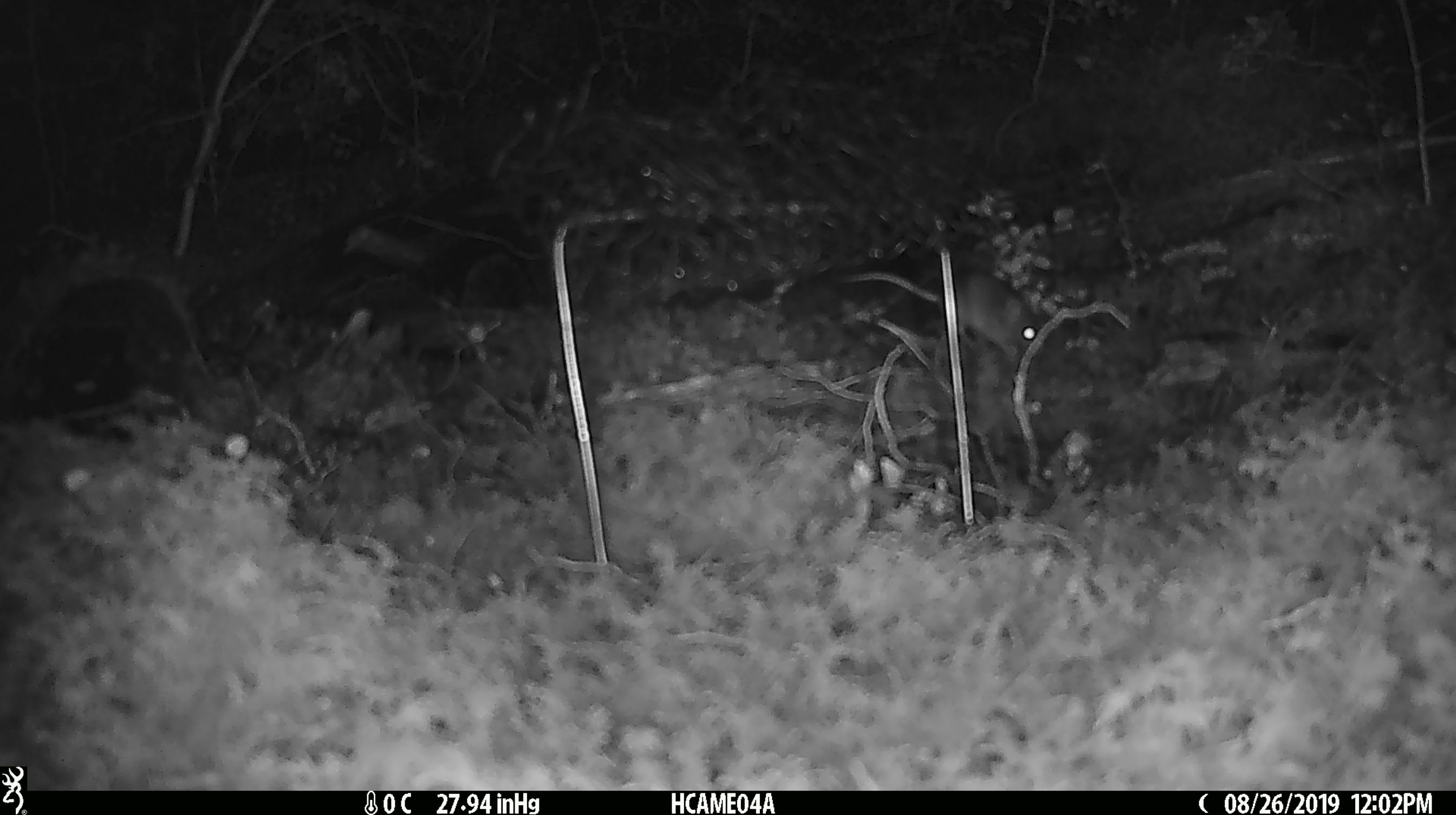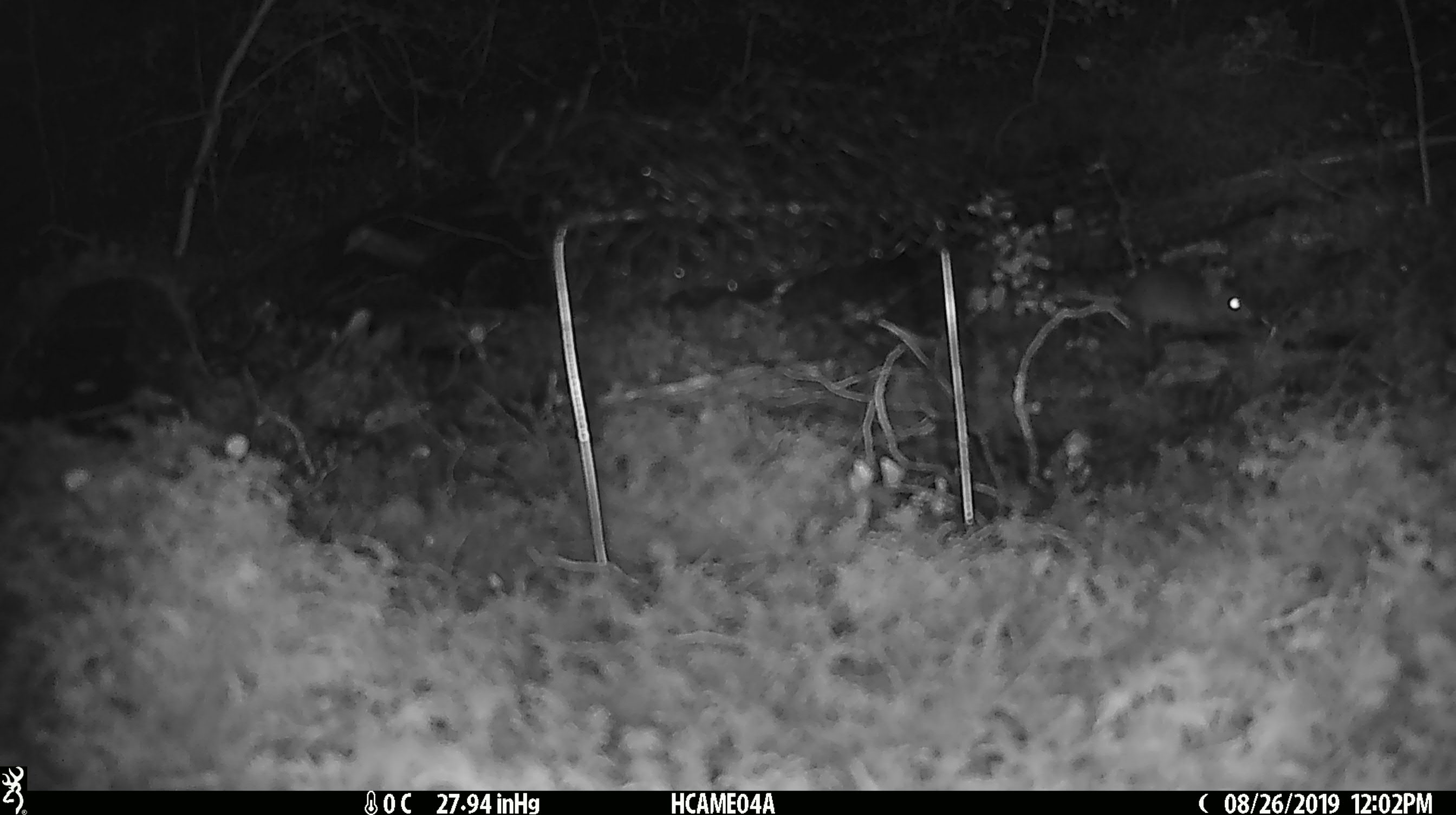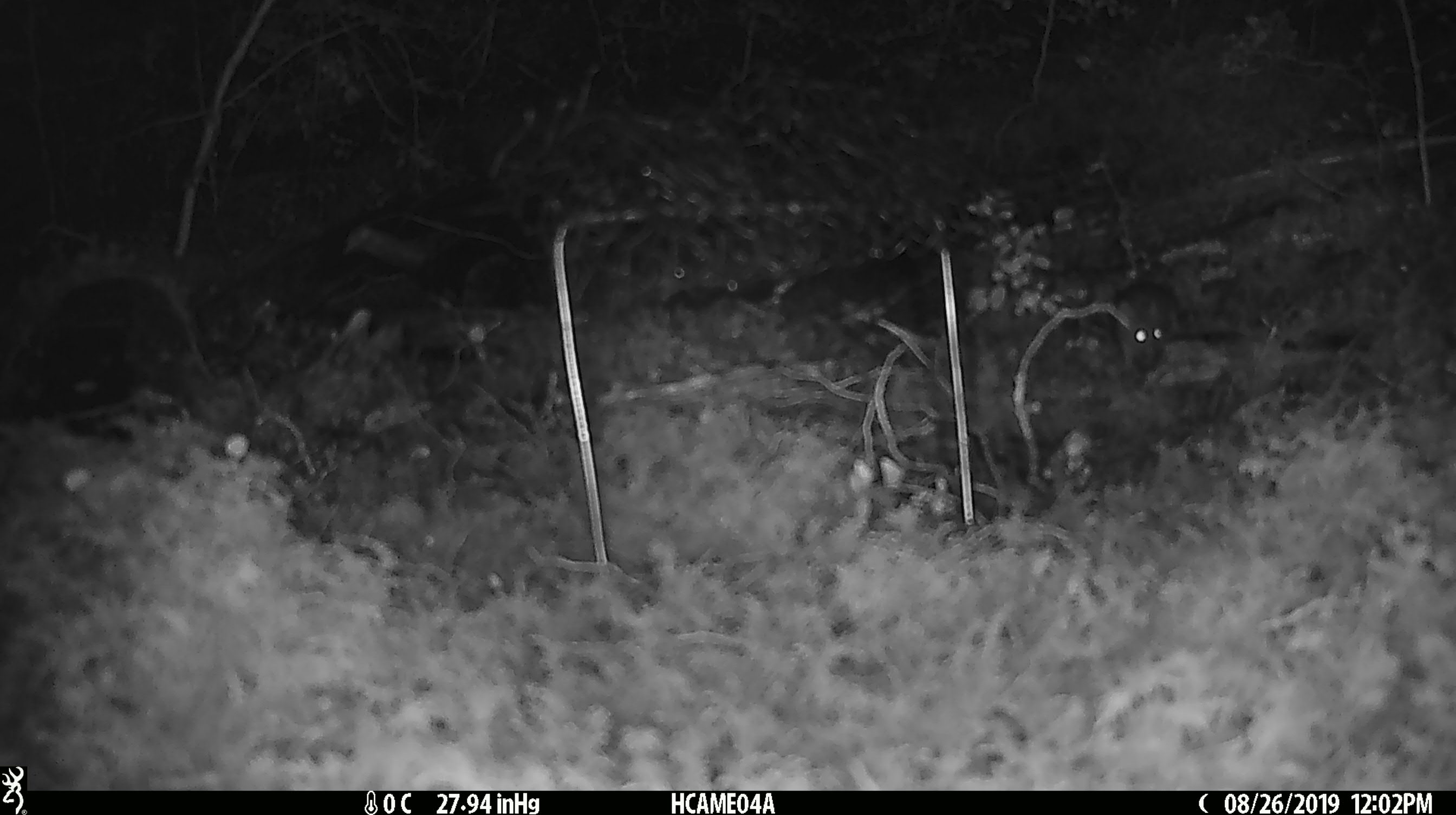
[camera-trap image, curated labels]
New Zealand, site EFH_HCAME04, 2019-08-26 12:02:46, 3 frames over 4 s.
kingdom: Animalia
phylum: Chordata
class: Mammalia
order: Rodentia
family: Muridae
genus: Mus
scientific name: Mus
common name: mouse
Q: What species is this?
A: Mouse (Mus).